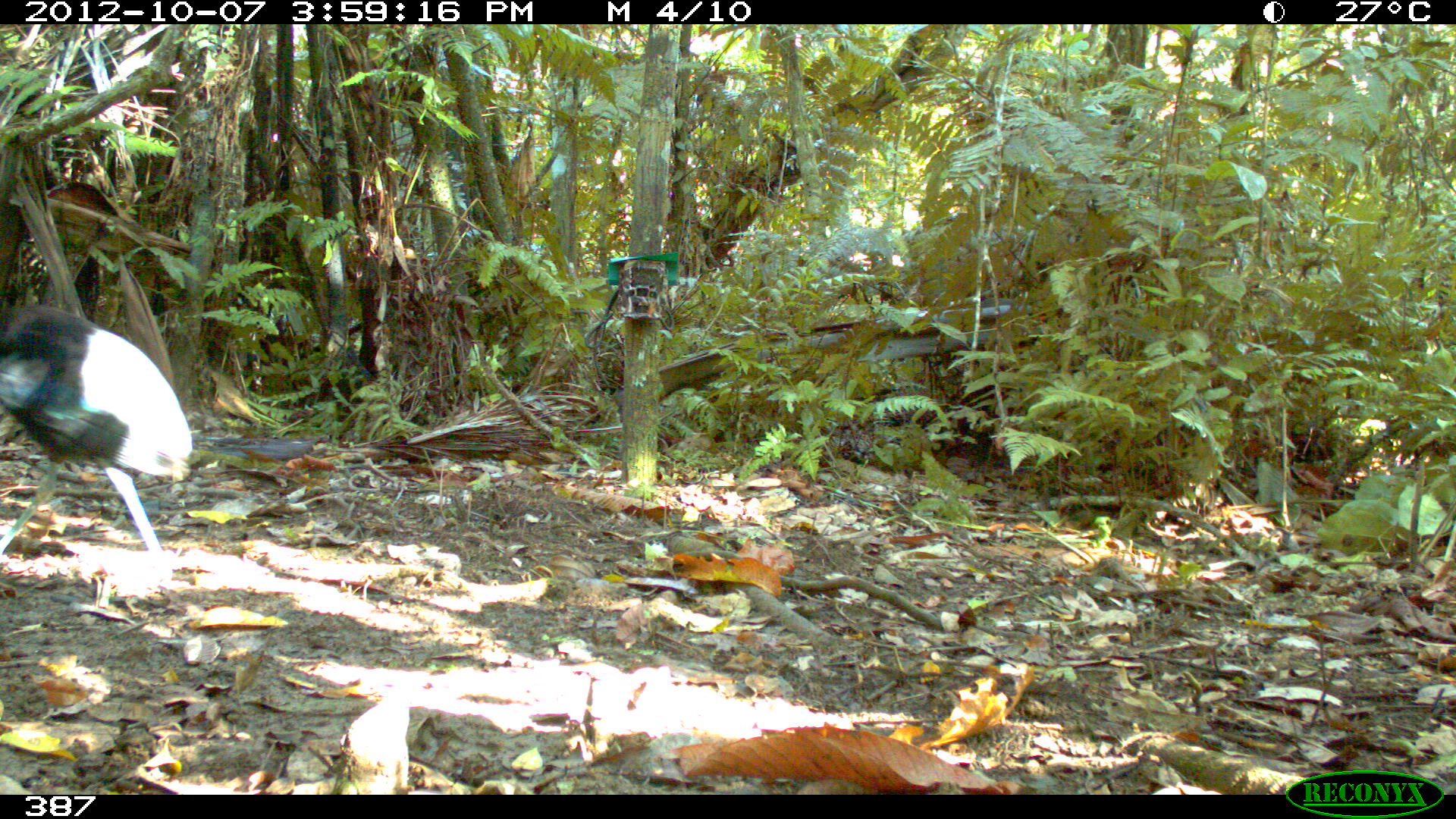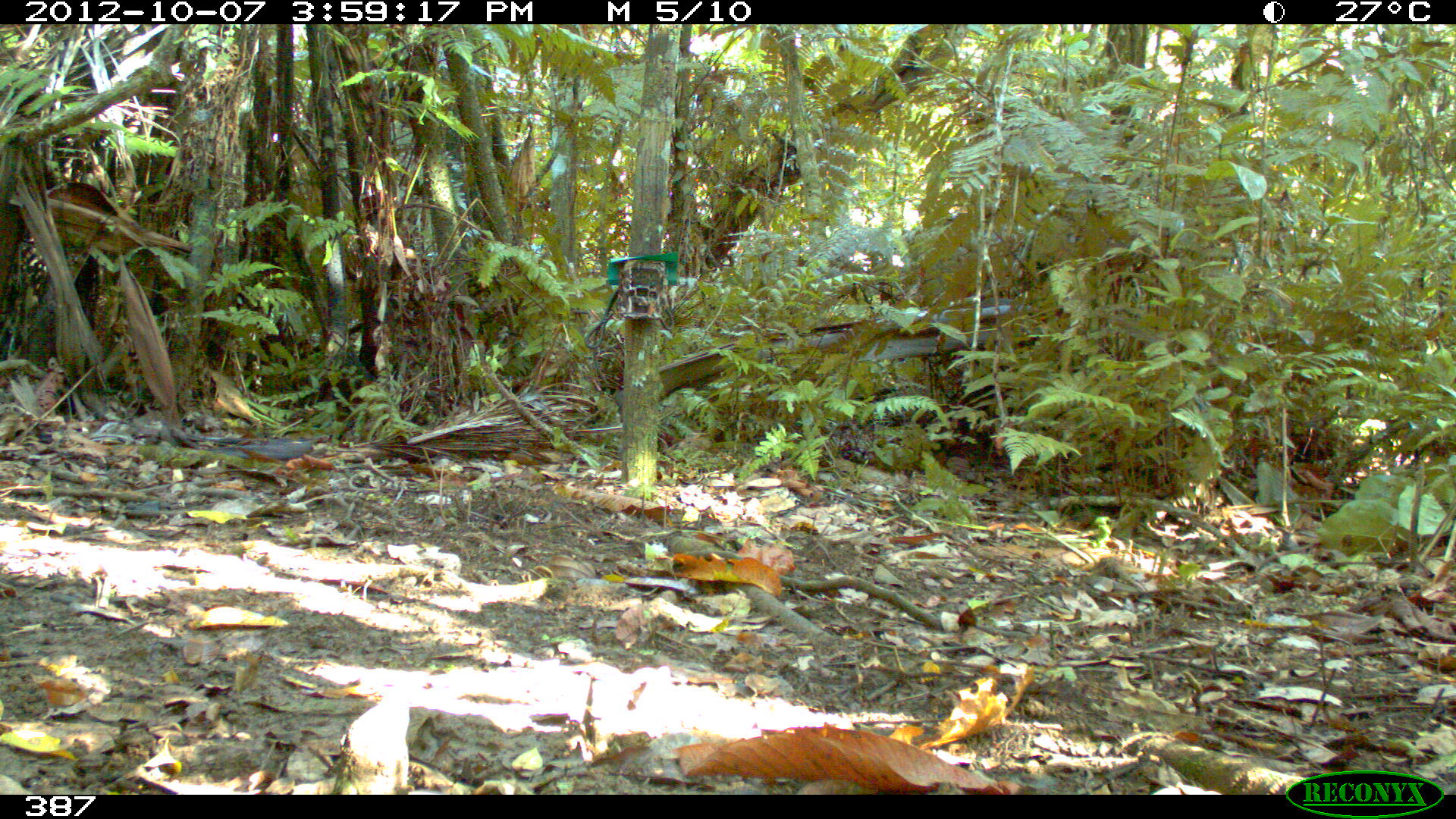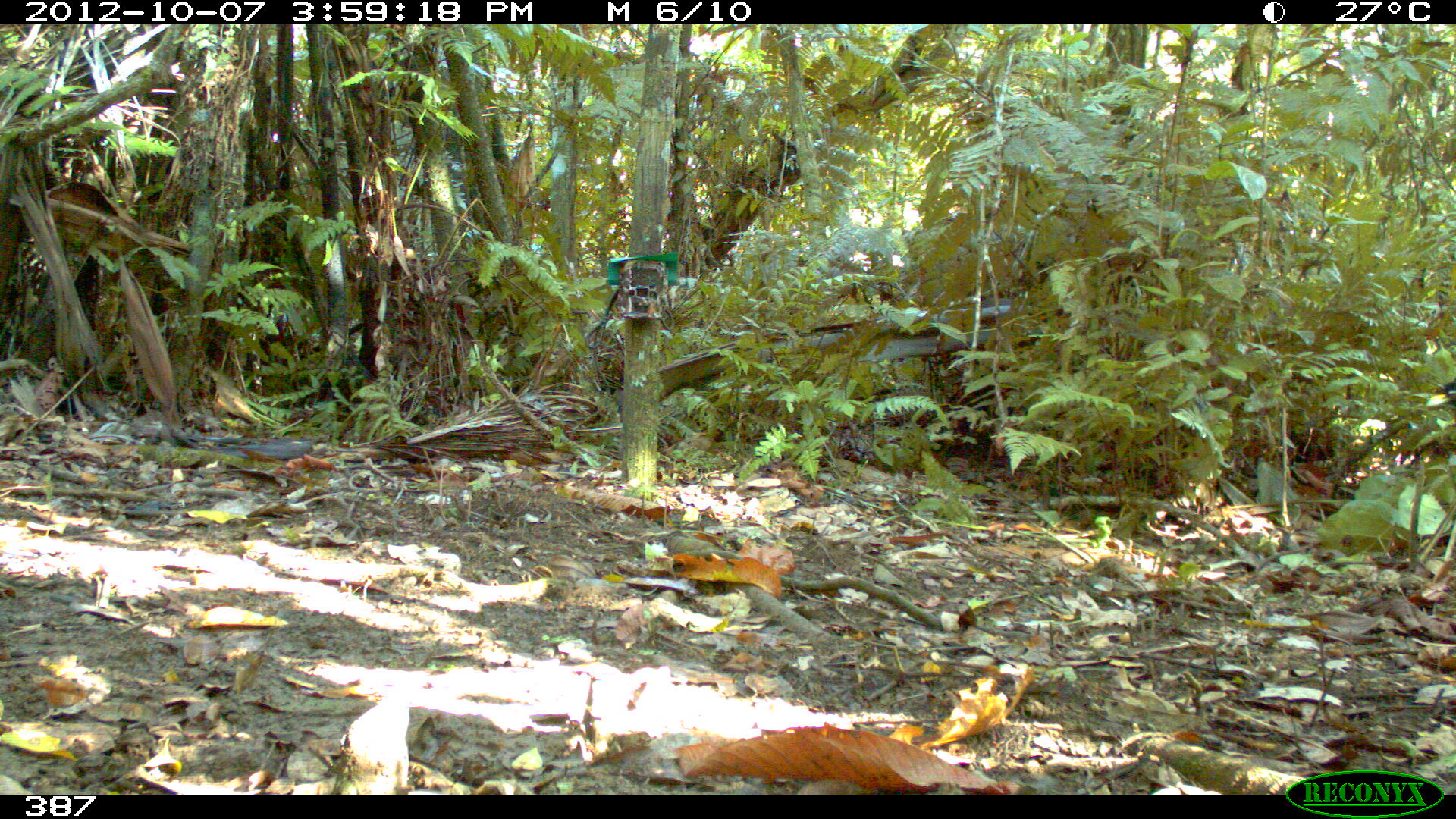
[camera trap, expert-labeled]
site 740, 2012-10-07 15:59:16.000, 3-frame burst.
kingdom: Animalia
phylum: Chordata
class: Aves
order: Gruiformes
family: Psophiidae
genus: Psophia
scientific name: Psophia leucoptera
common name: pale-winged trumpeter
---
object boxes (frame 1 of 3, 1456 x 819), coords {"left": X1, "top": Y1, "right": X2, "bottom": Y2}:
psophia leucoptera: {"left": 0, "top": 299, "right": 192, "bottom": 566}